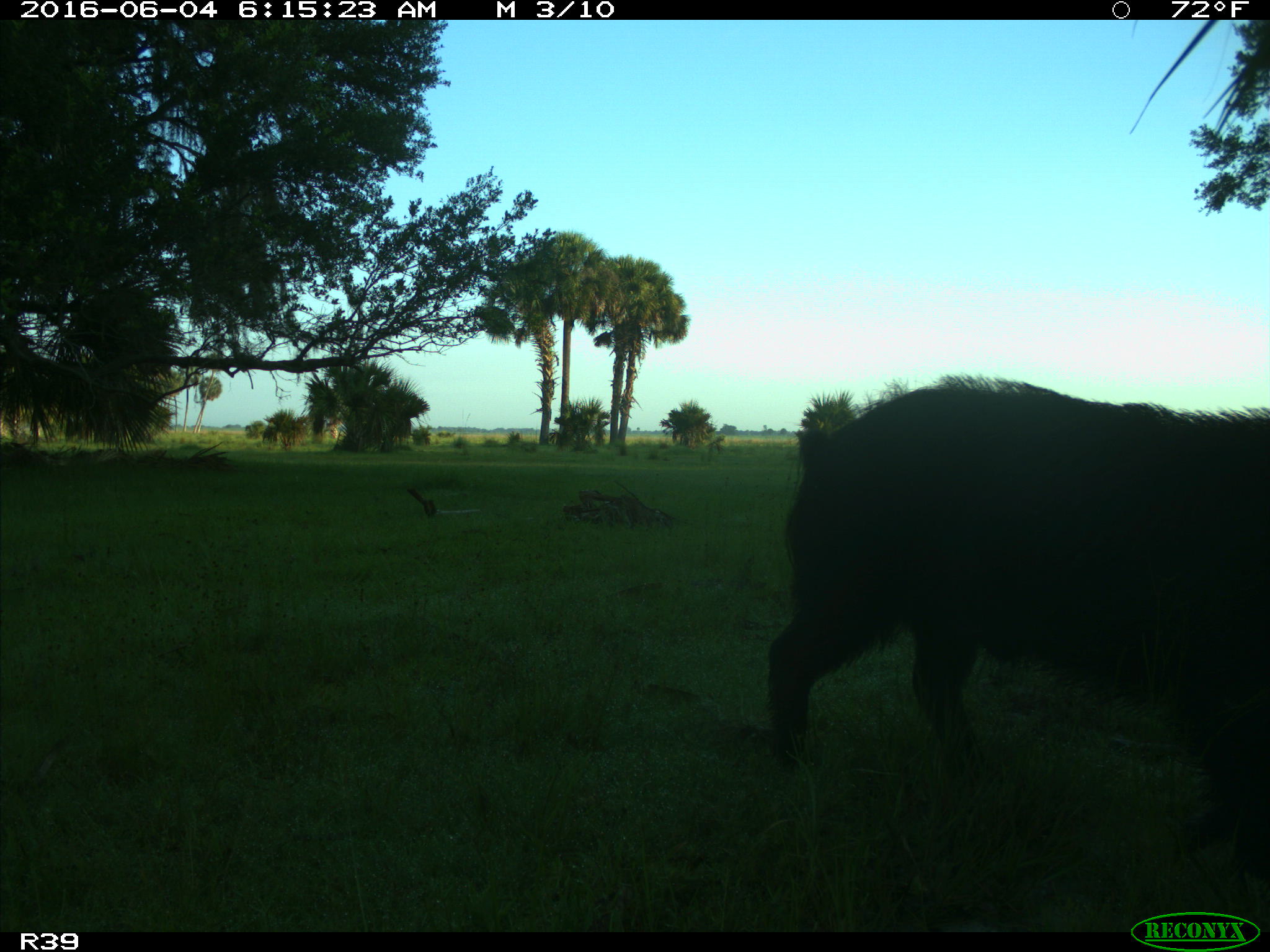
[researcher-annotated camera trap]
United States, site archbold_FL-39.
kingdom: Animalia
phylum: Chordata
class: Mammalia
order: Artiodactyla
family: Suidae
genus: Sus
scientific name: Sus scrofa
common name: wild boar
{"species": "Sus scrofa (wild boar)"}